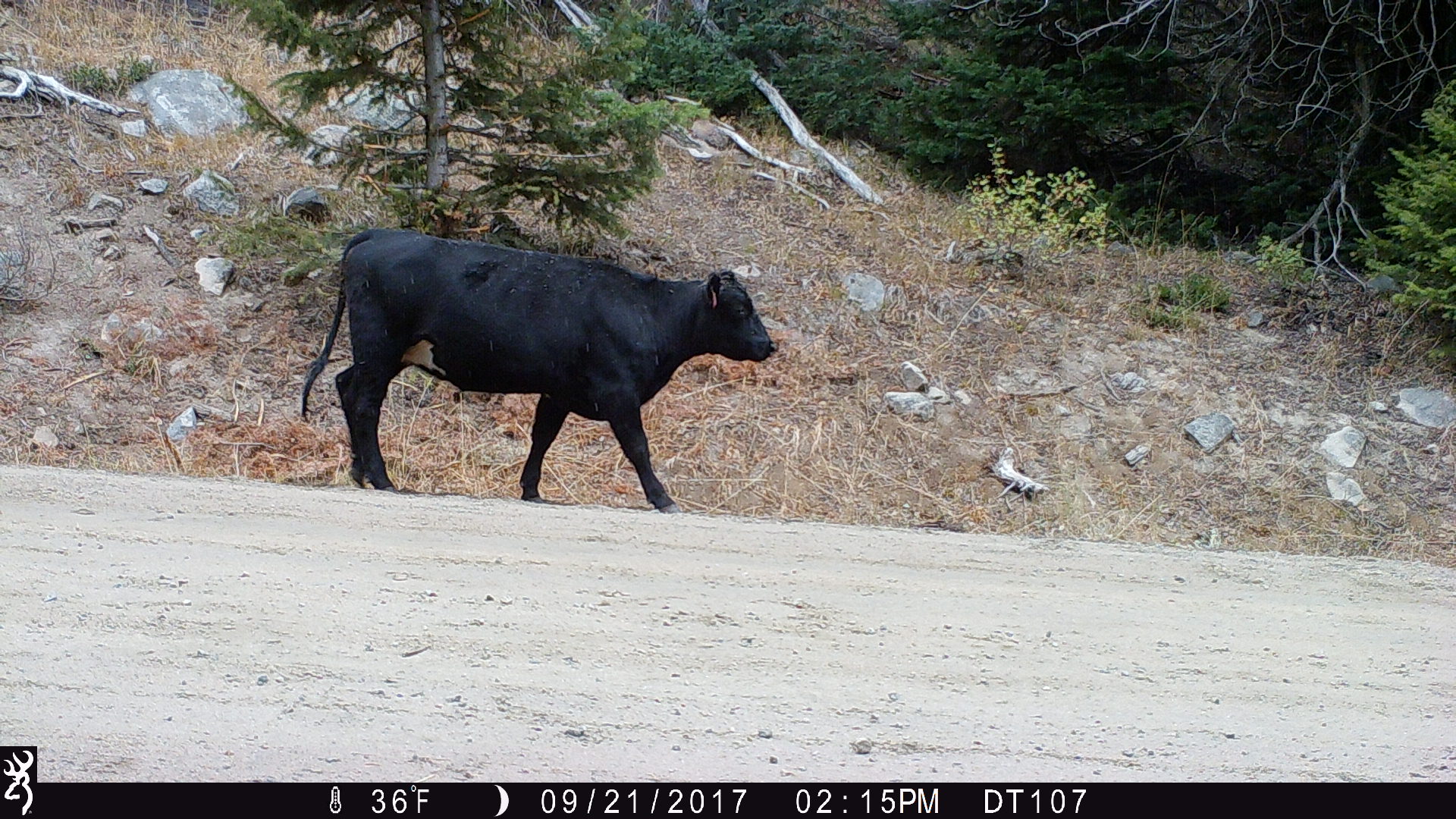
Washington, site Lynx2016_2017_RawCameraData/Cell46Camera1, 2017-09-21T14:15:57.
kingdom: Animalia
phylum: Chordata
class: Mammalia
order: Artiodactyla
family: Bovidae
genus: Bos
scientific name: Bos taurus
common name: domestic cattle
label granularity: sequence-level